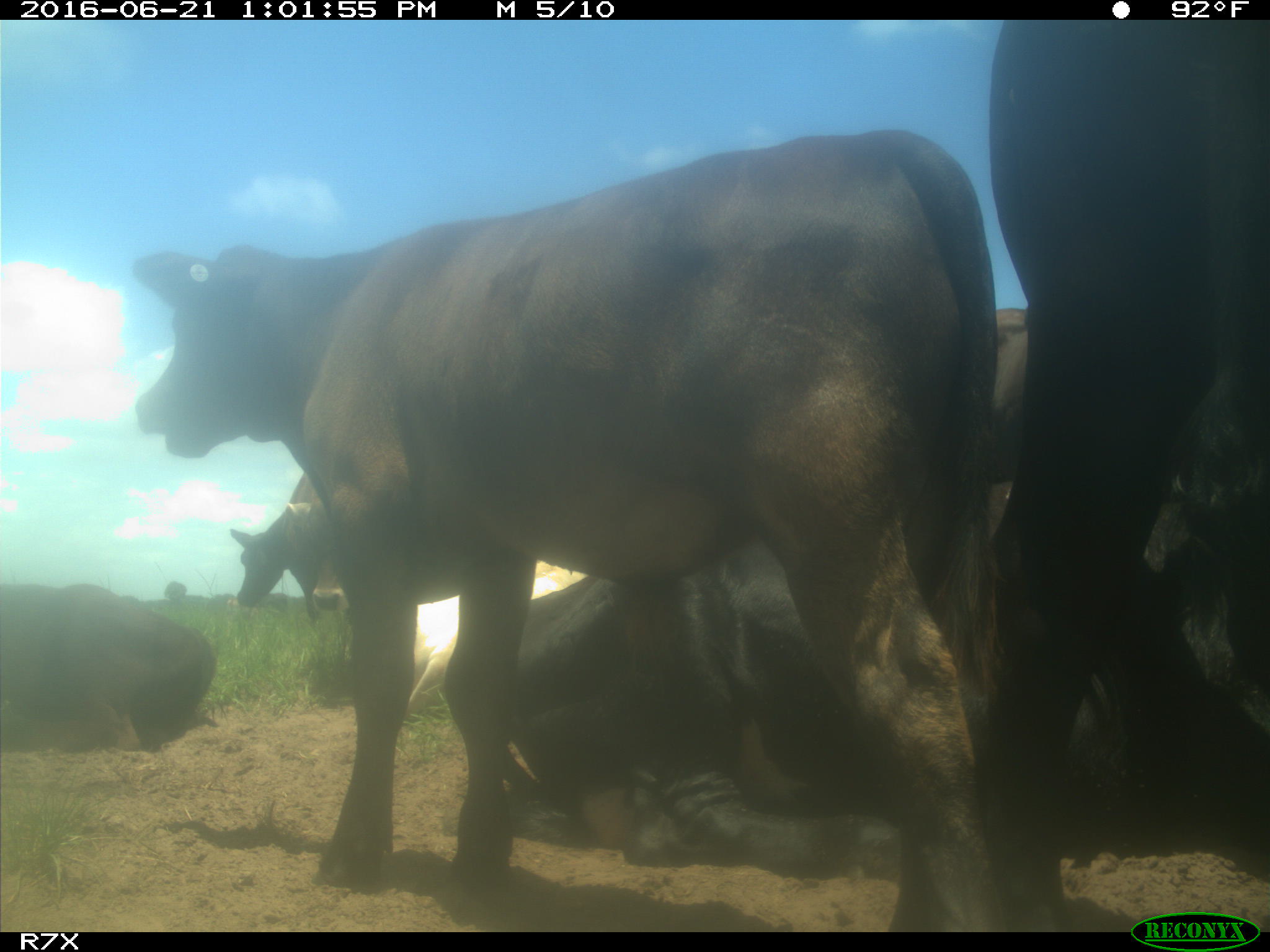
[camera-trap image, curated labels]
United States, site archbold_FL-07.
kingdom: Animalia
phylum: Chordata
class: Mammalia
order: Artiodactyla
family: Bovidae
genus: Bos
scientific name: Bos taurus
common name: domestic cow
Bos taurus (domestic cow).